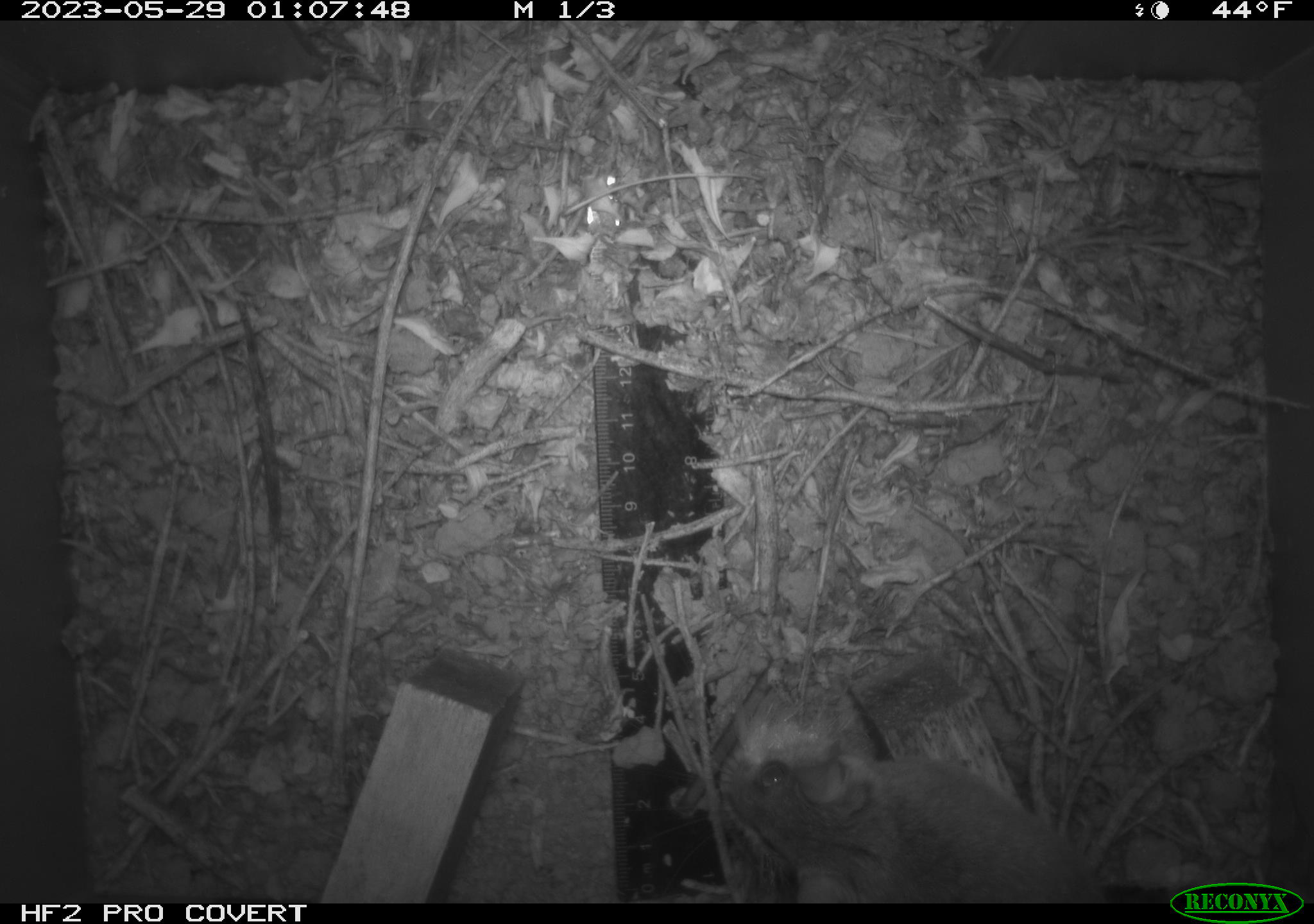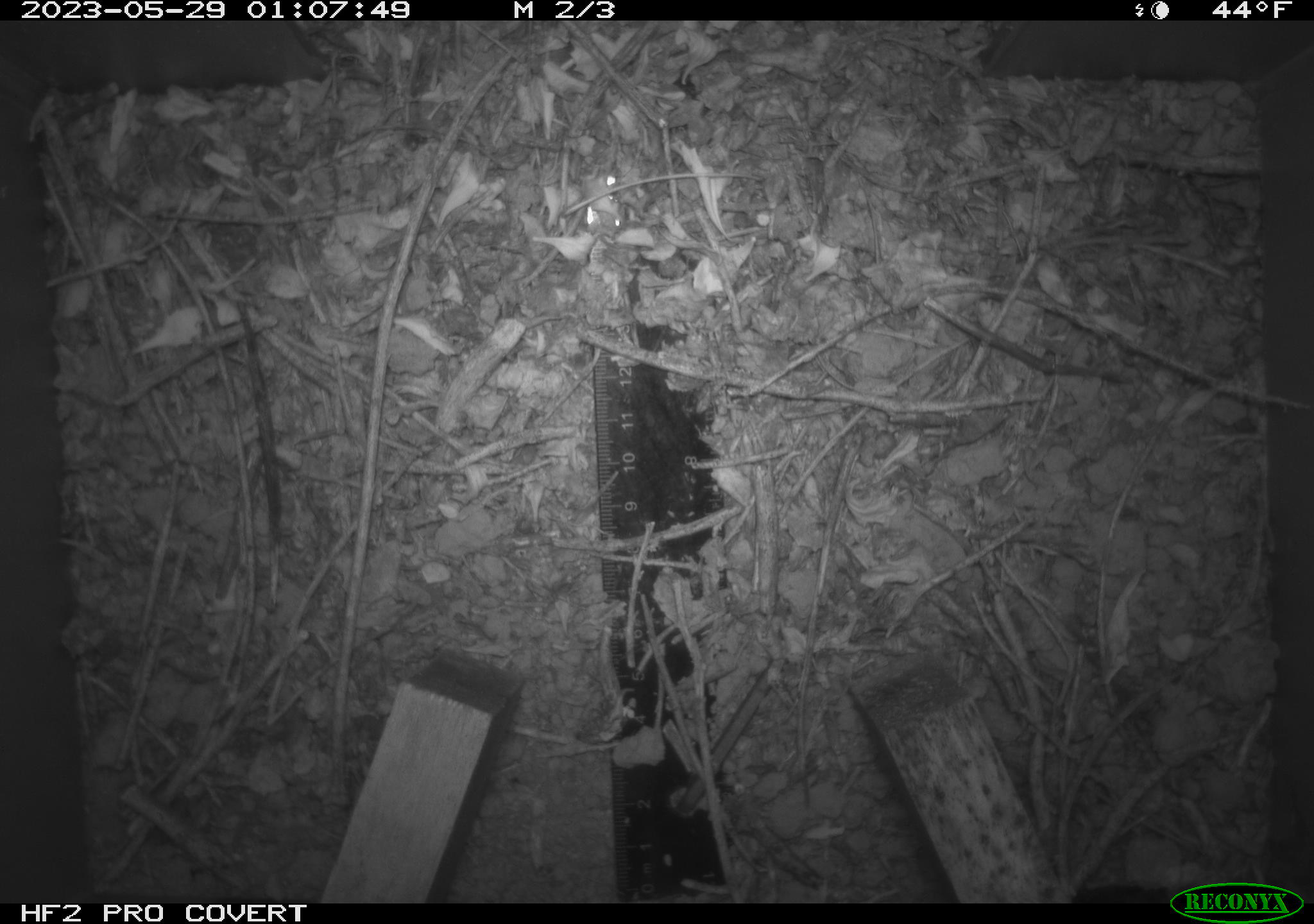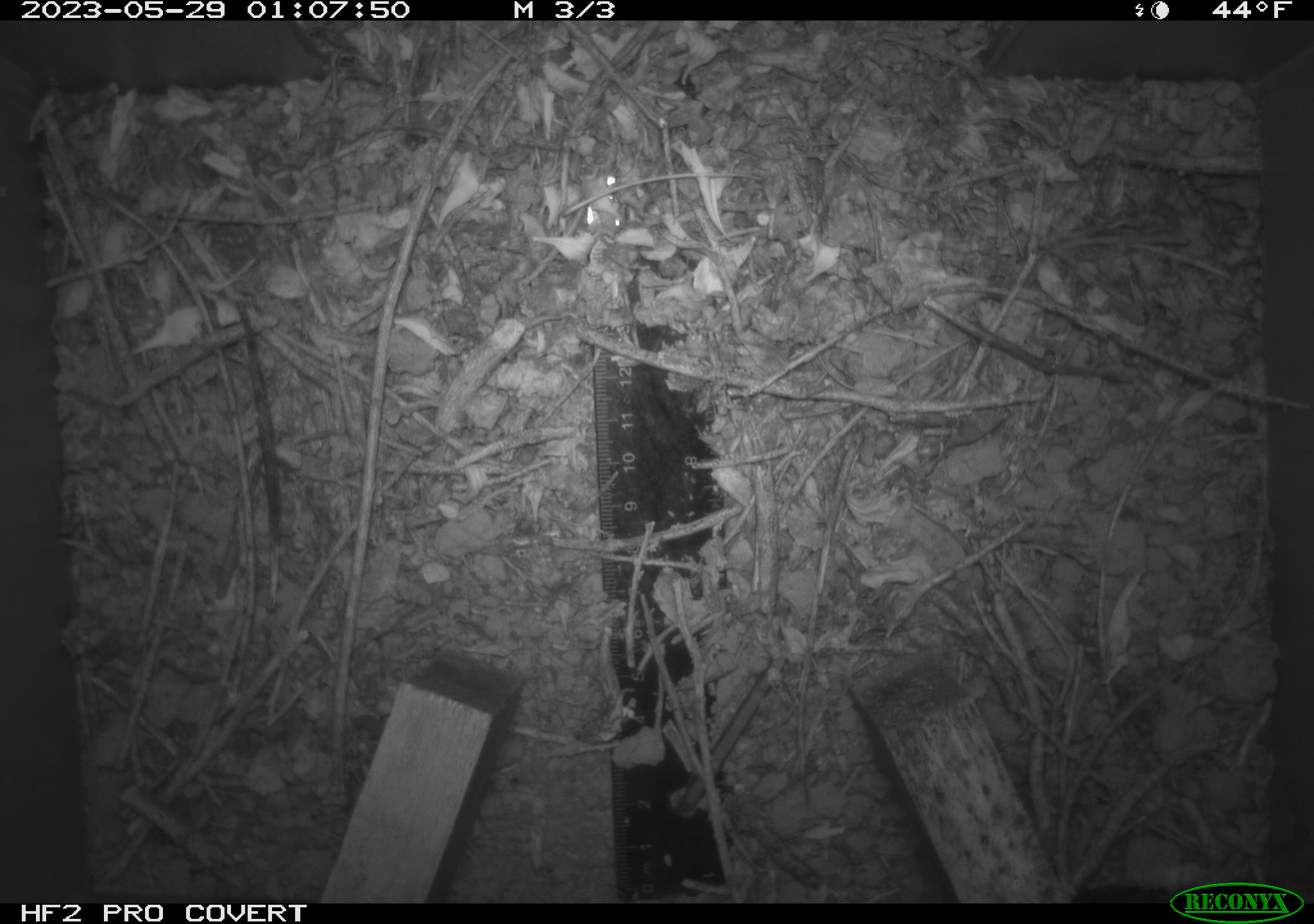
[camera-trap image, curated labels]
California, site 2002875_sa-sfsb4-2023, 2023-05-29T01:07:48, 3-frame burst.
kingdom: Animalia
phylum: Chordata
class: Mammalia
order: Rodentia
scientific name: Rodentia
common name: mouse species